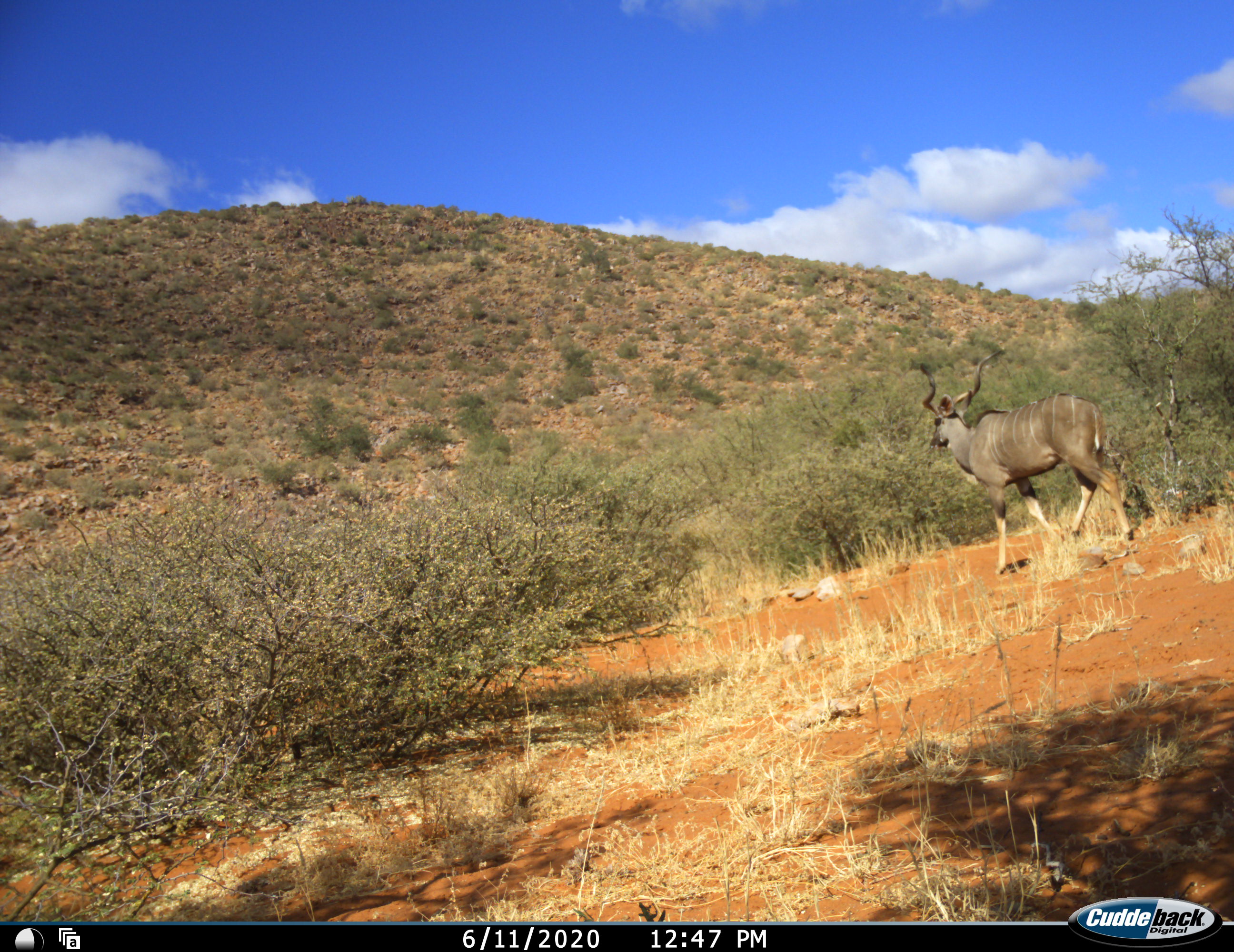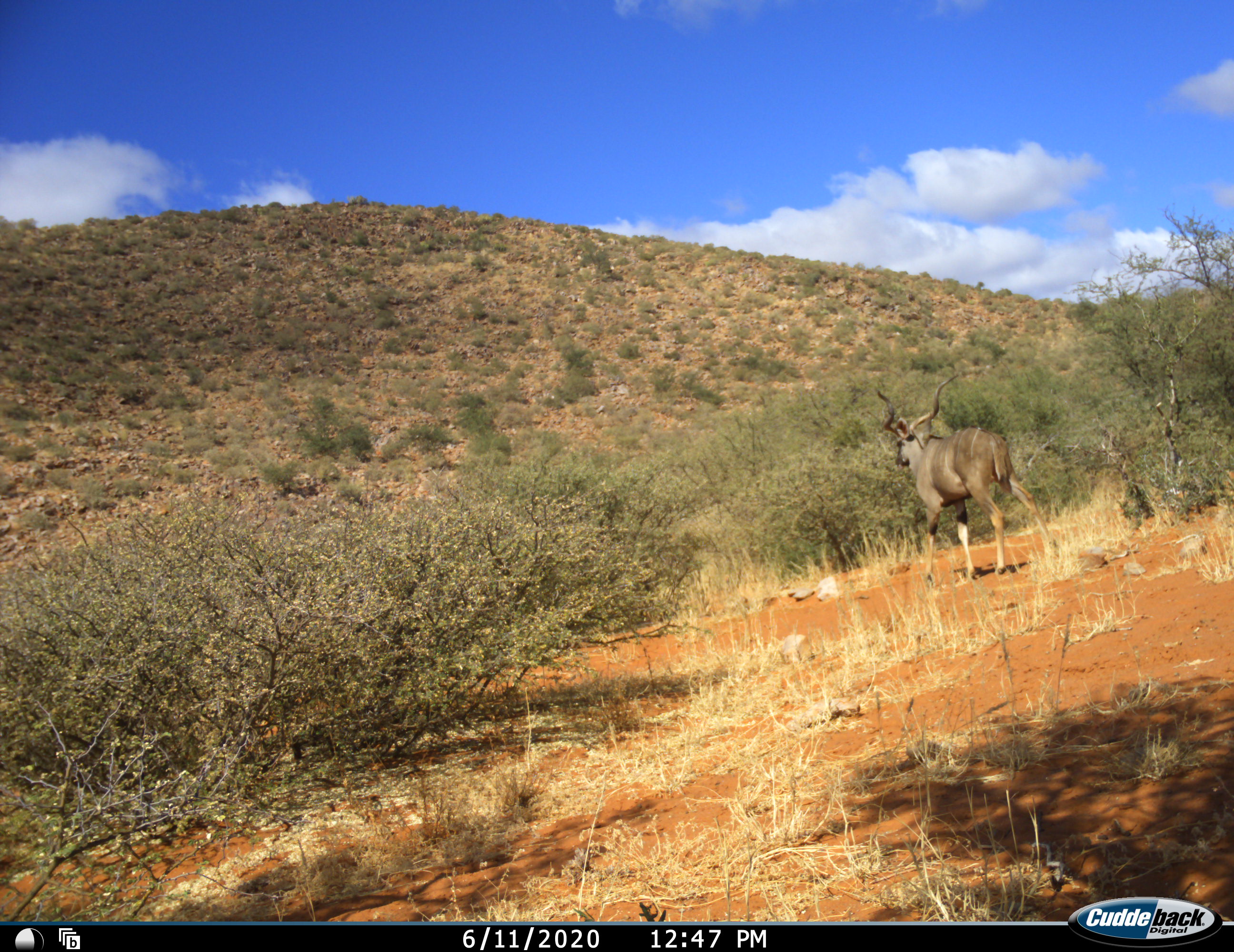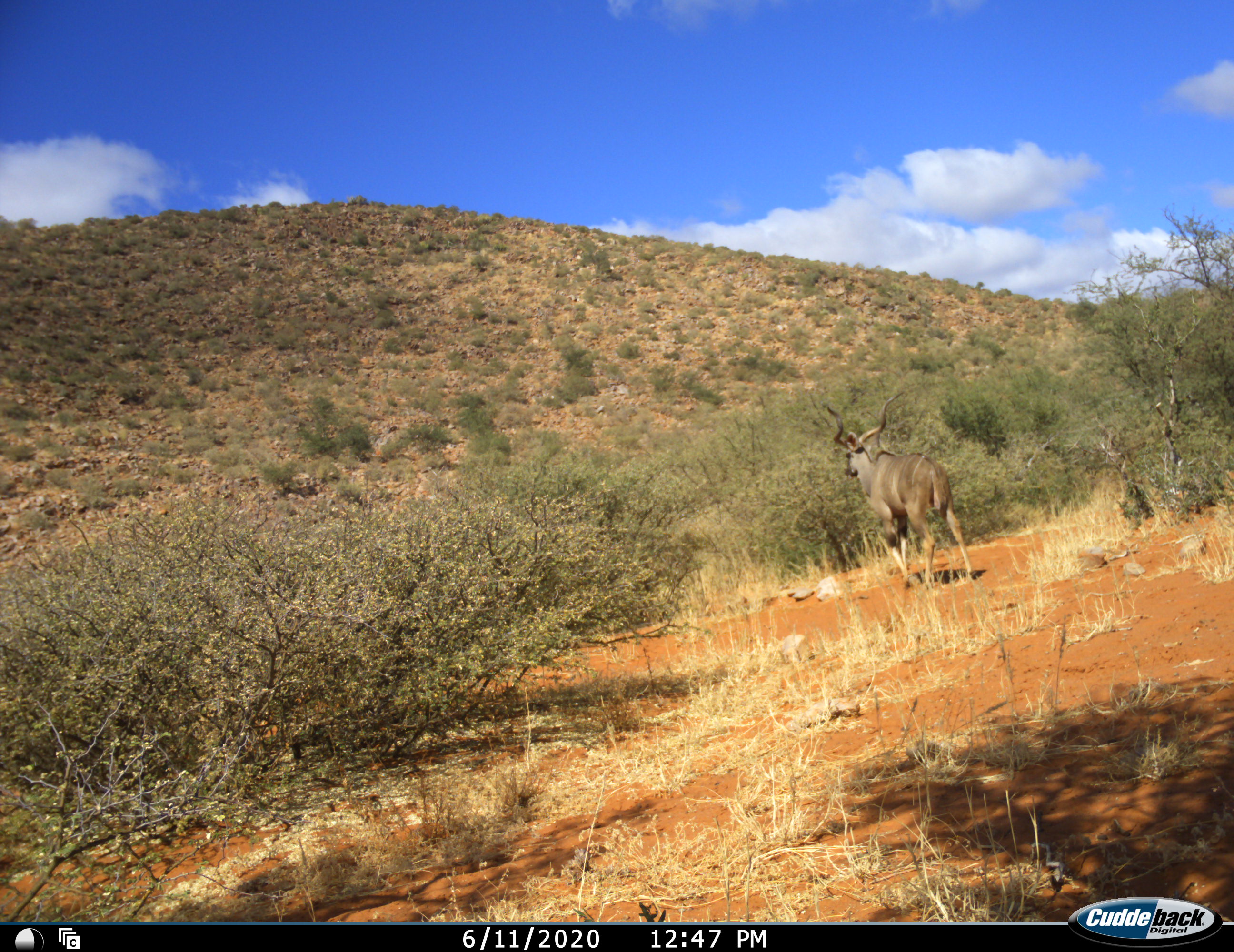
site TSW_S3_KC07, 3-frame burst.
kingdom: Animalia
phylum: Chordata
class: Mammalia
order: Artiodactyla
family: Bovidae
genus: Tragelaphus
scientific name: Tragelaphus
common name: kudu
Kudu (Tragelaphus), count 1. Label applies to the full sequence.